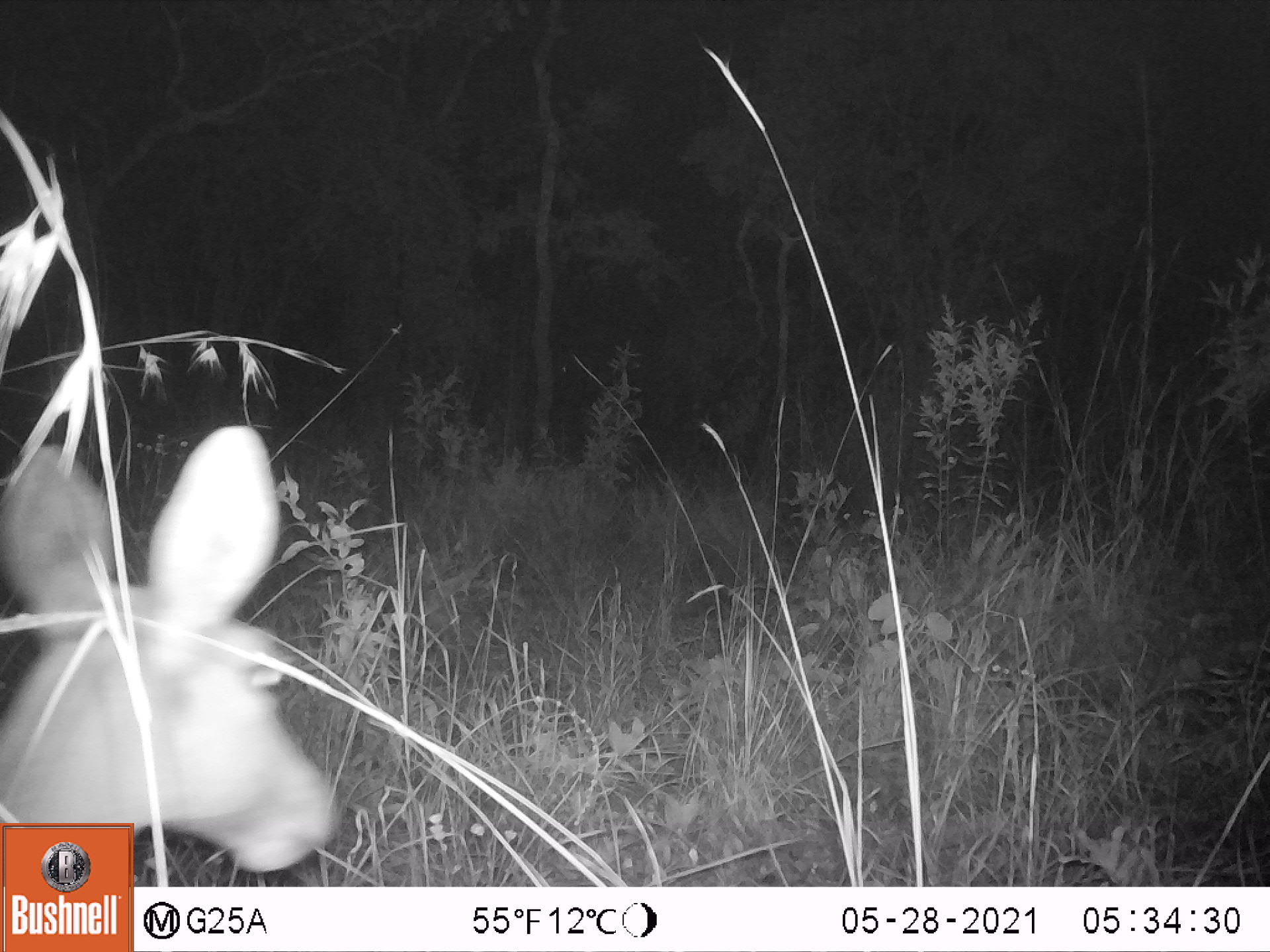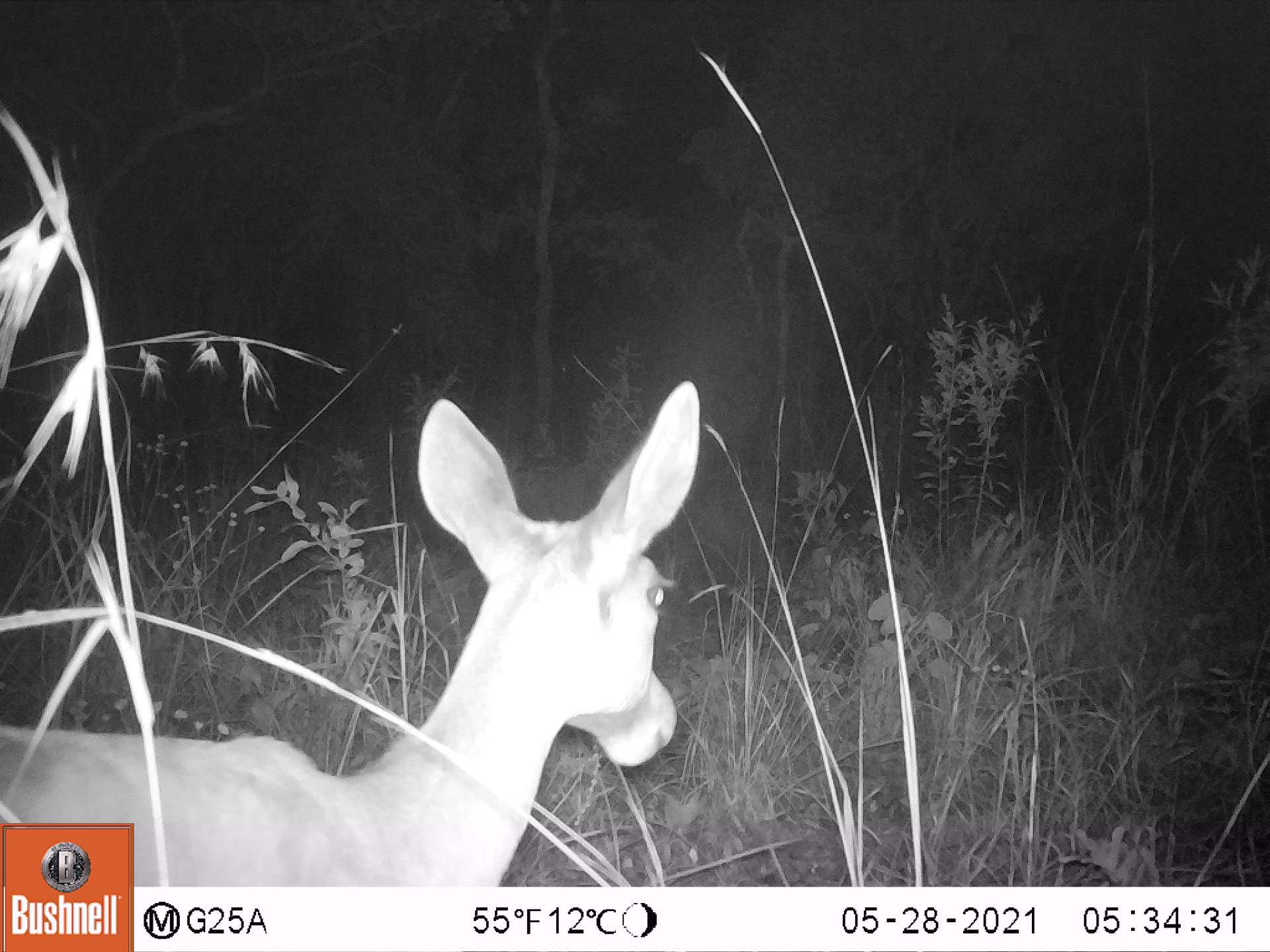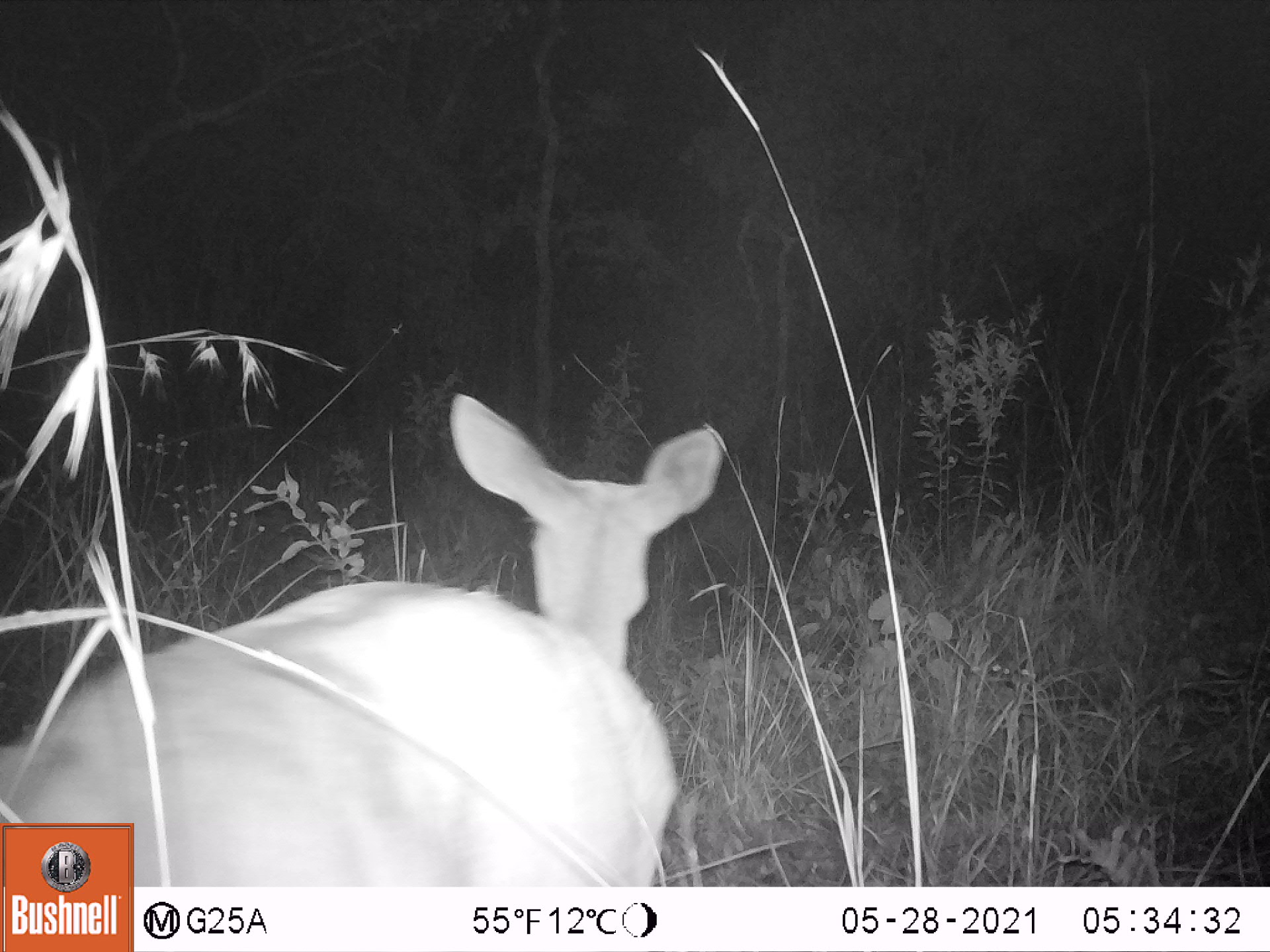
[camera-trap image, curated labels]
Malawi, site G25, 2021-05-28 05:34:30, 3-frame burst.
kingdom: Animalia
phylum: Chordata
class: Mammalia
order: Artiodactyla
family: Bovidae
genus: Redunca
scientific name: Redunca arundinum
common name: southern reedbuck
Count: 1.